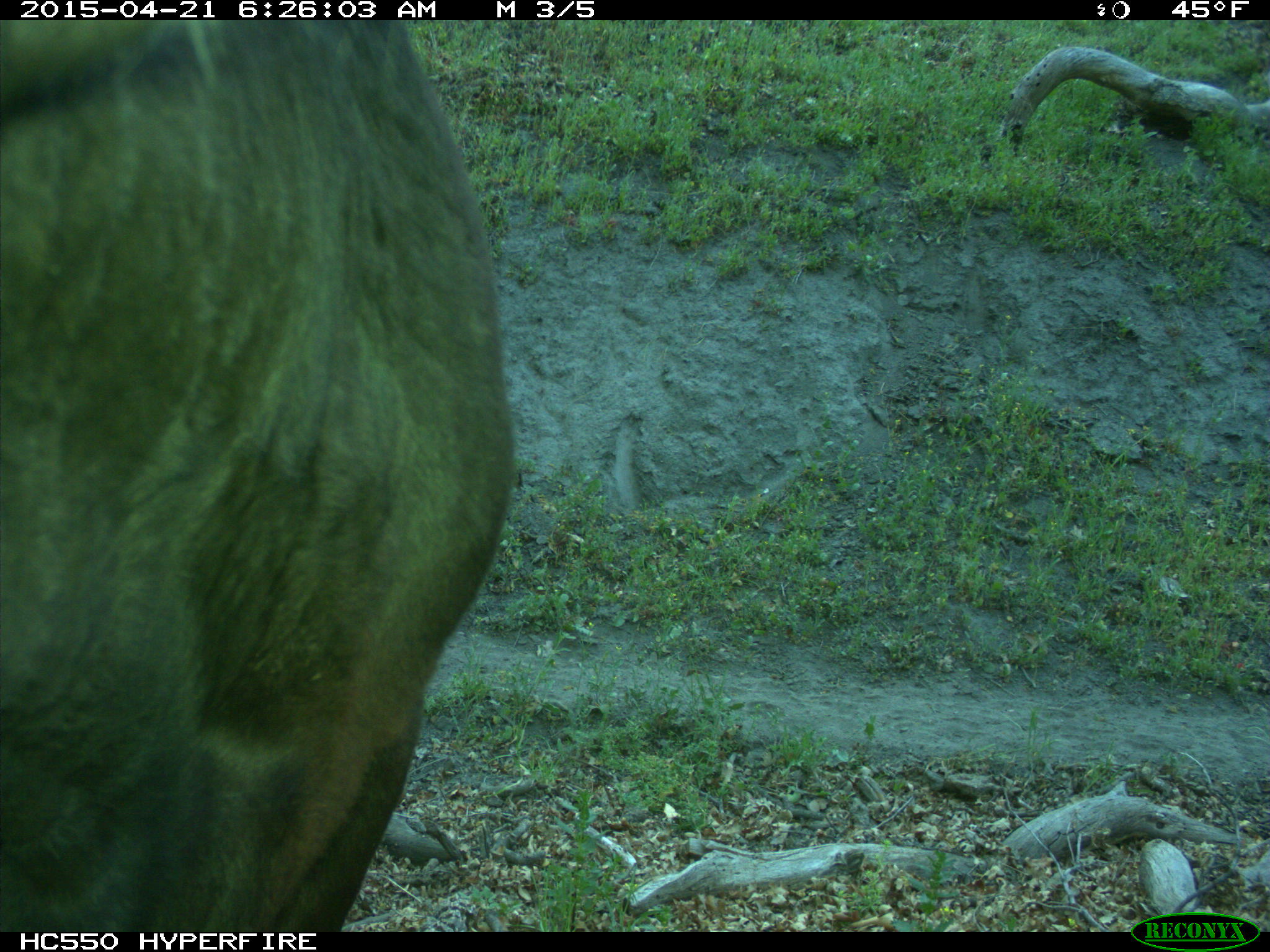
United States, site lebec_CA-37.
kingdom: Animalia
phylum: Chordata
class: Mammalia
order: Artiodactyla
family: Bovidae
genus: Bos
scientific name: Bos taurus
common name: domestic cow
Bos taurus (domestic cow).